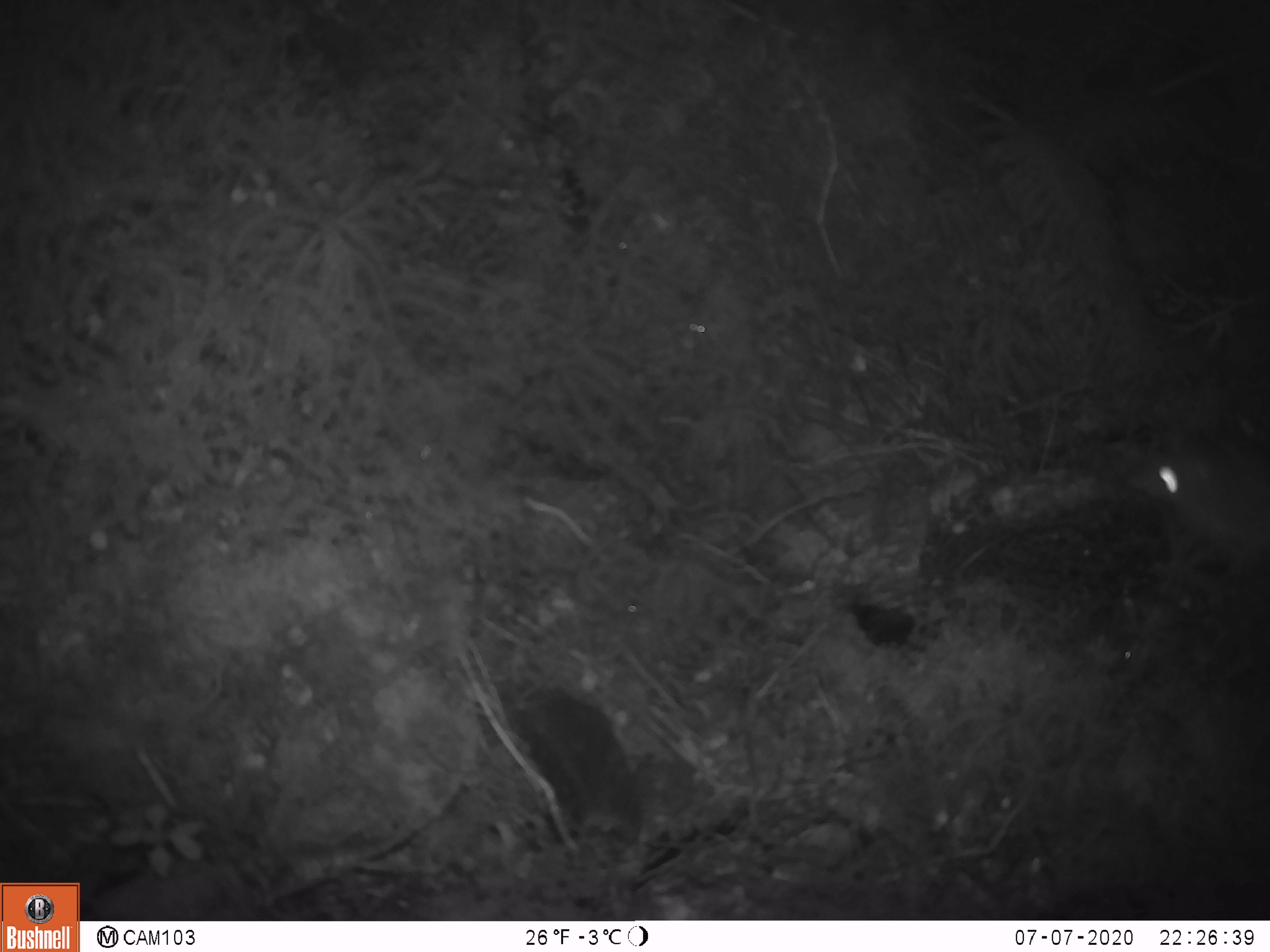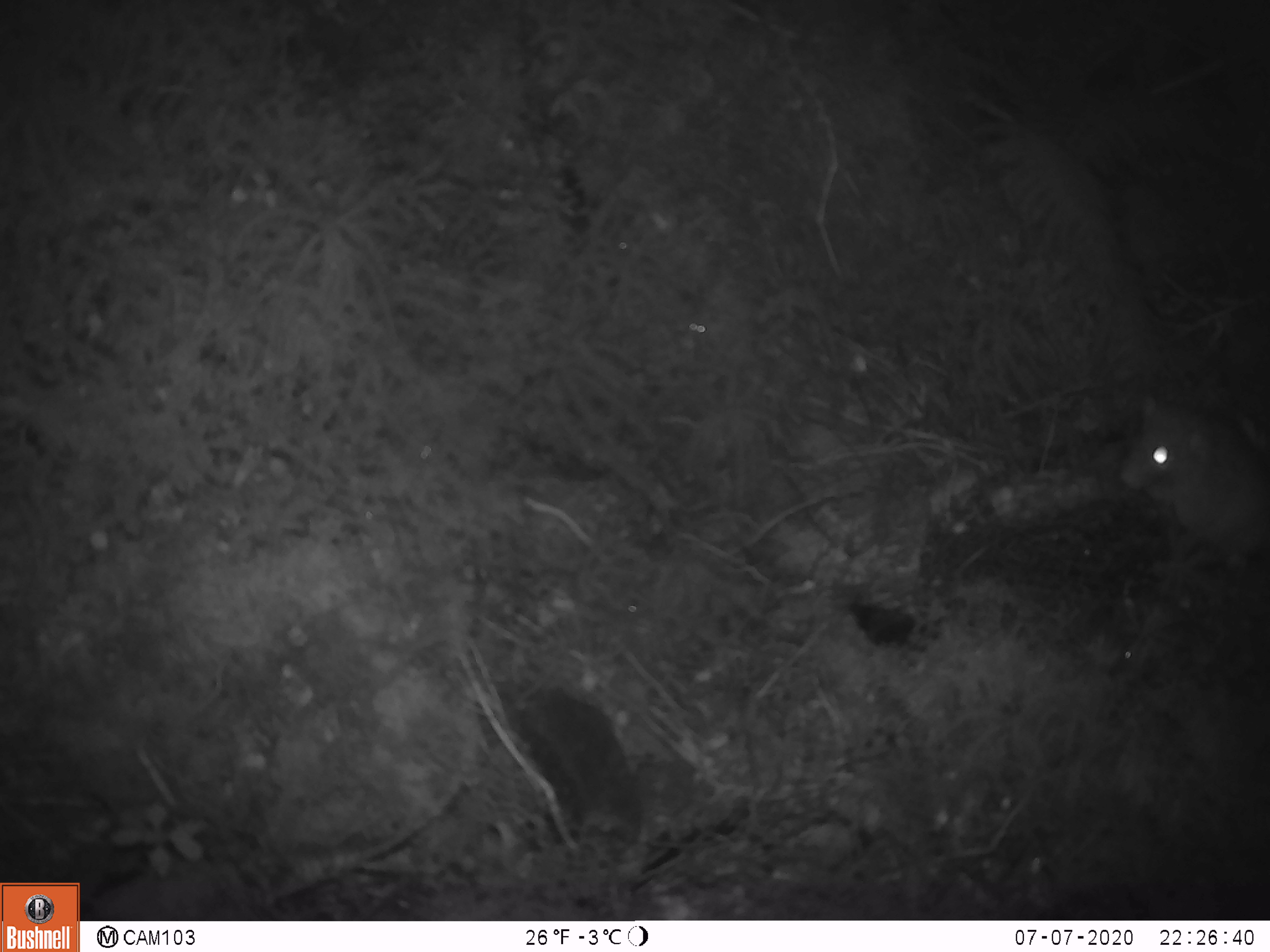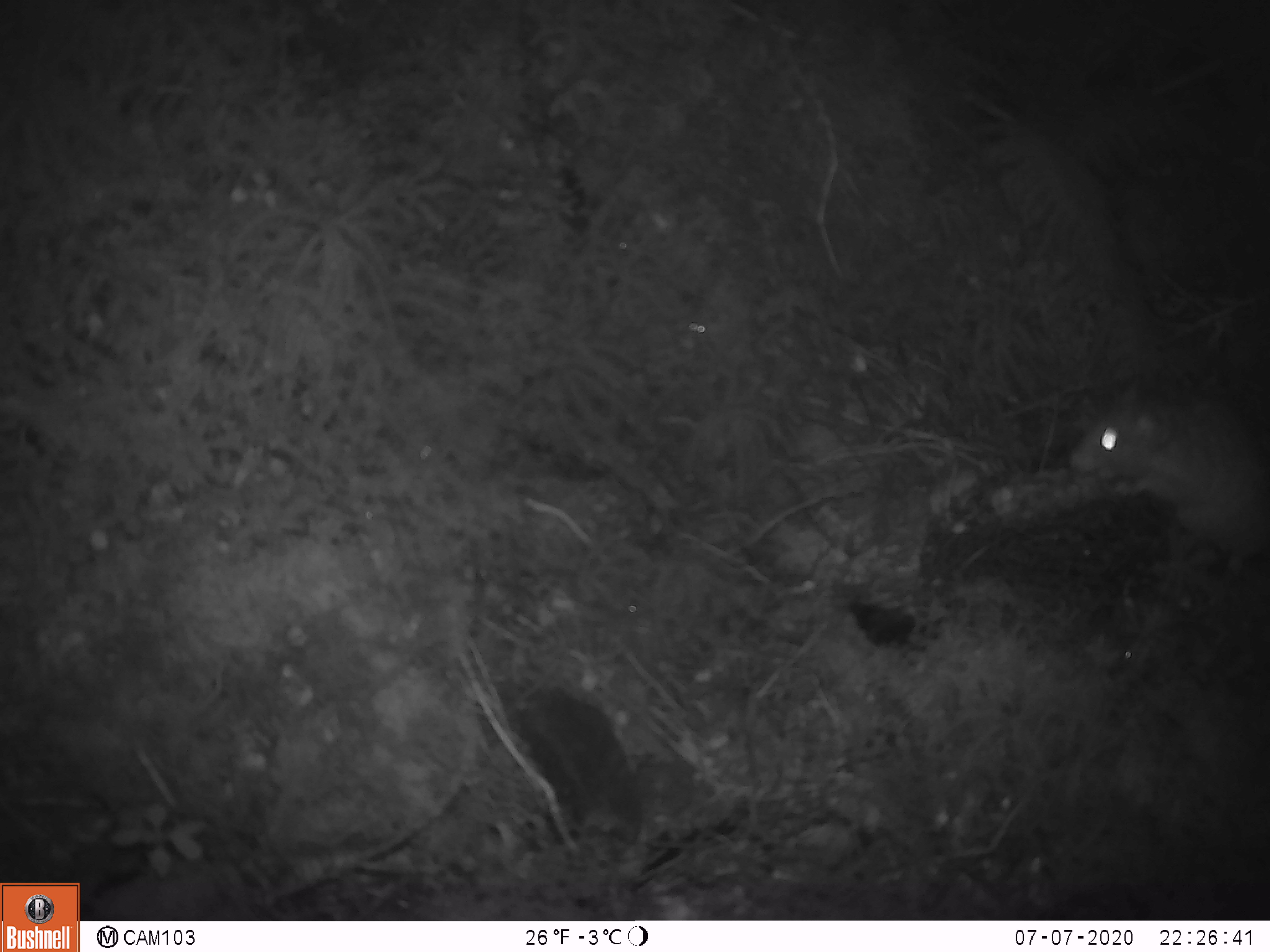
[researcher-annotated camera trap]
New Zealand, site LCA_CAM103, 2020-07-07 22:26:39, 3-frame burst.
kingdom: Animalia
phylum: Chordata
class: Mammalia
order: Rodentia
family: Muridae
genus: Rattus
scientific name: Rattus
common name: rat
Rat (Rattus).